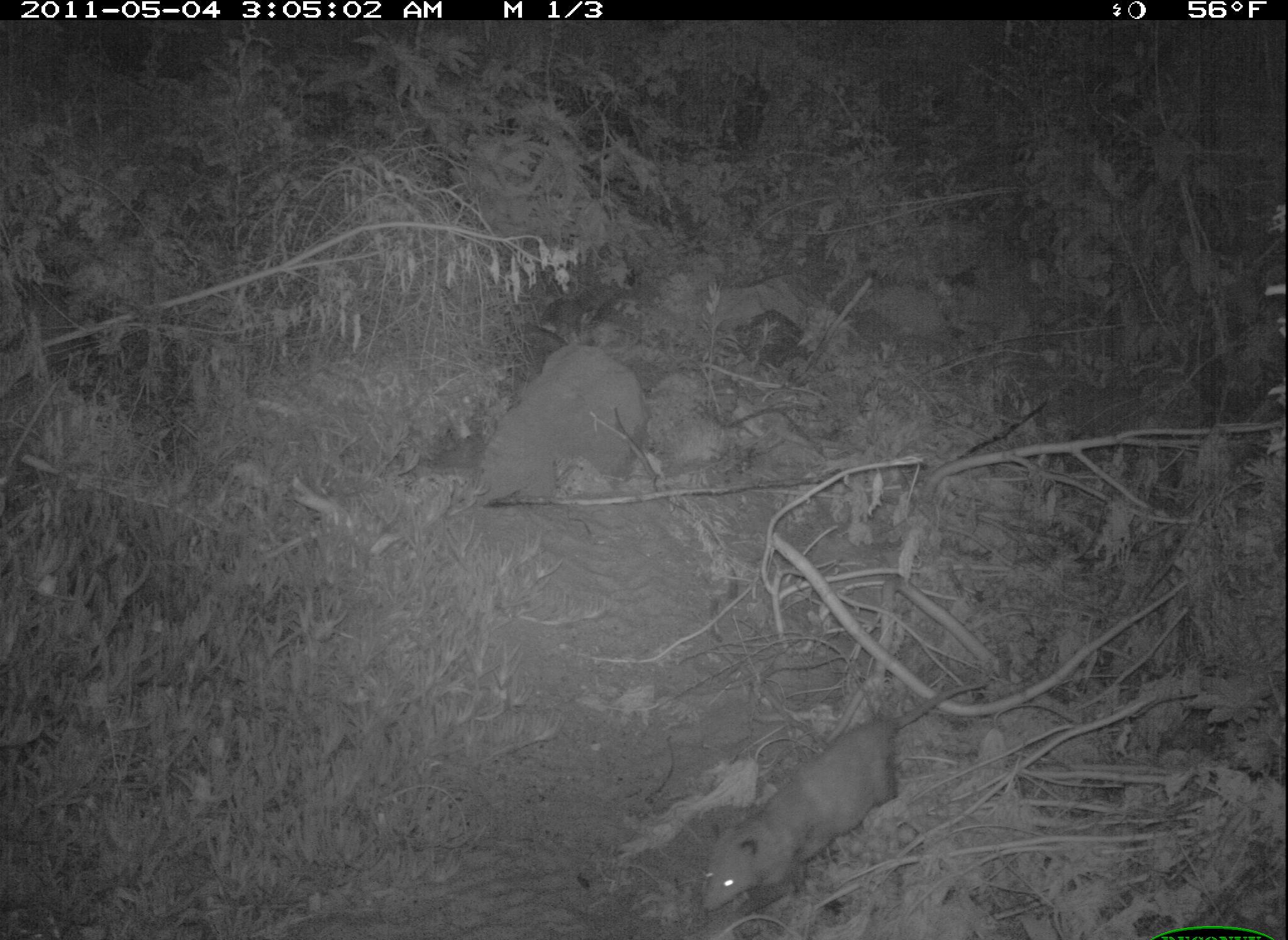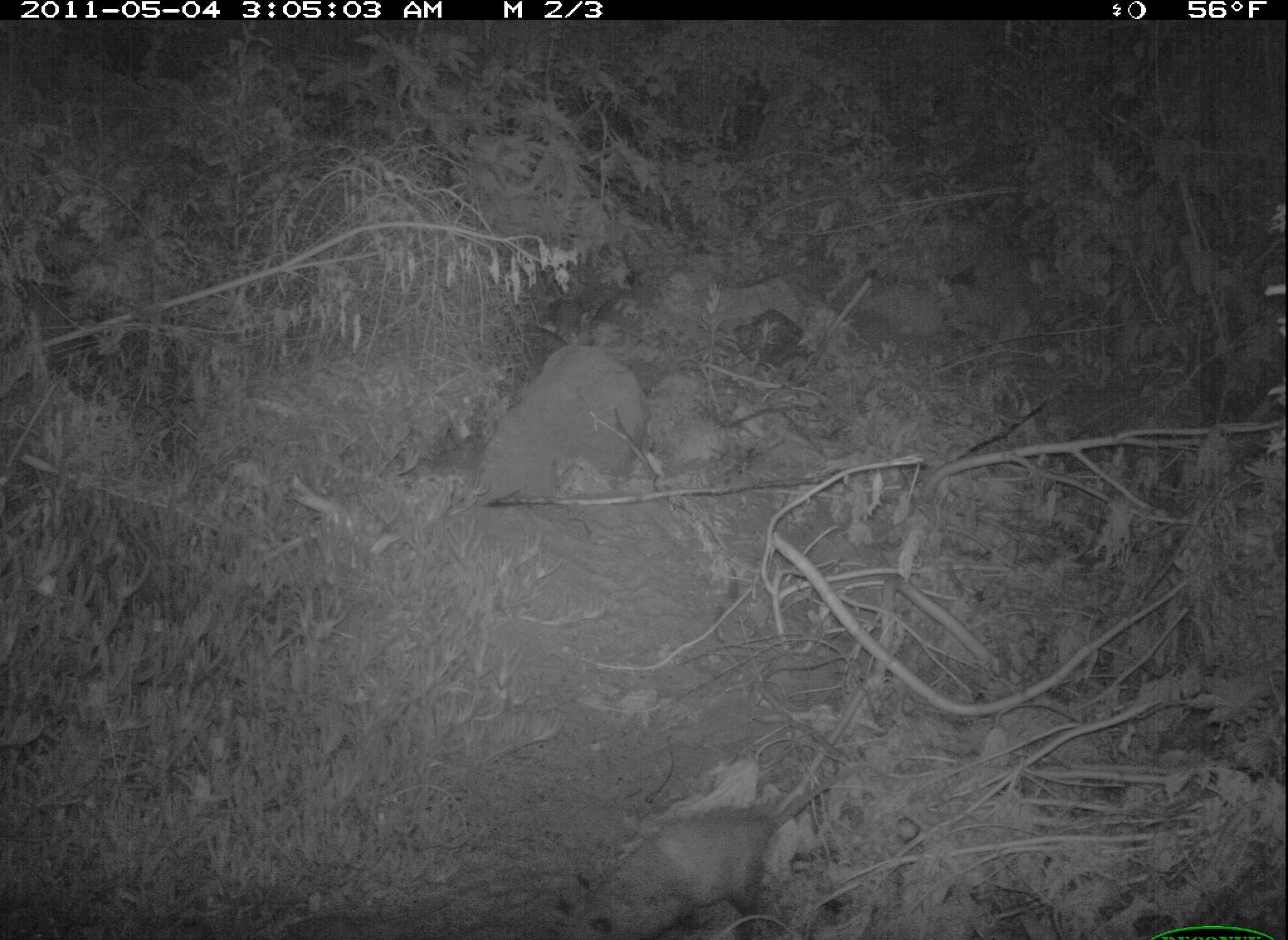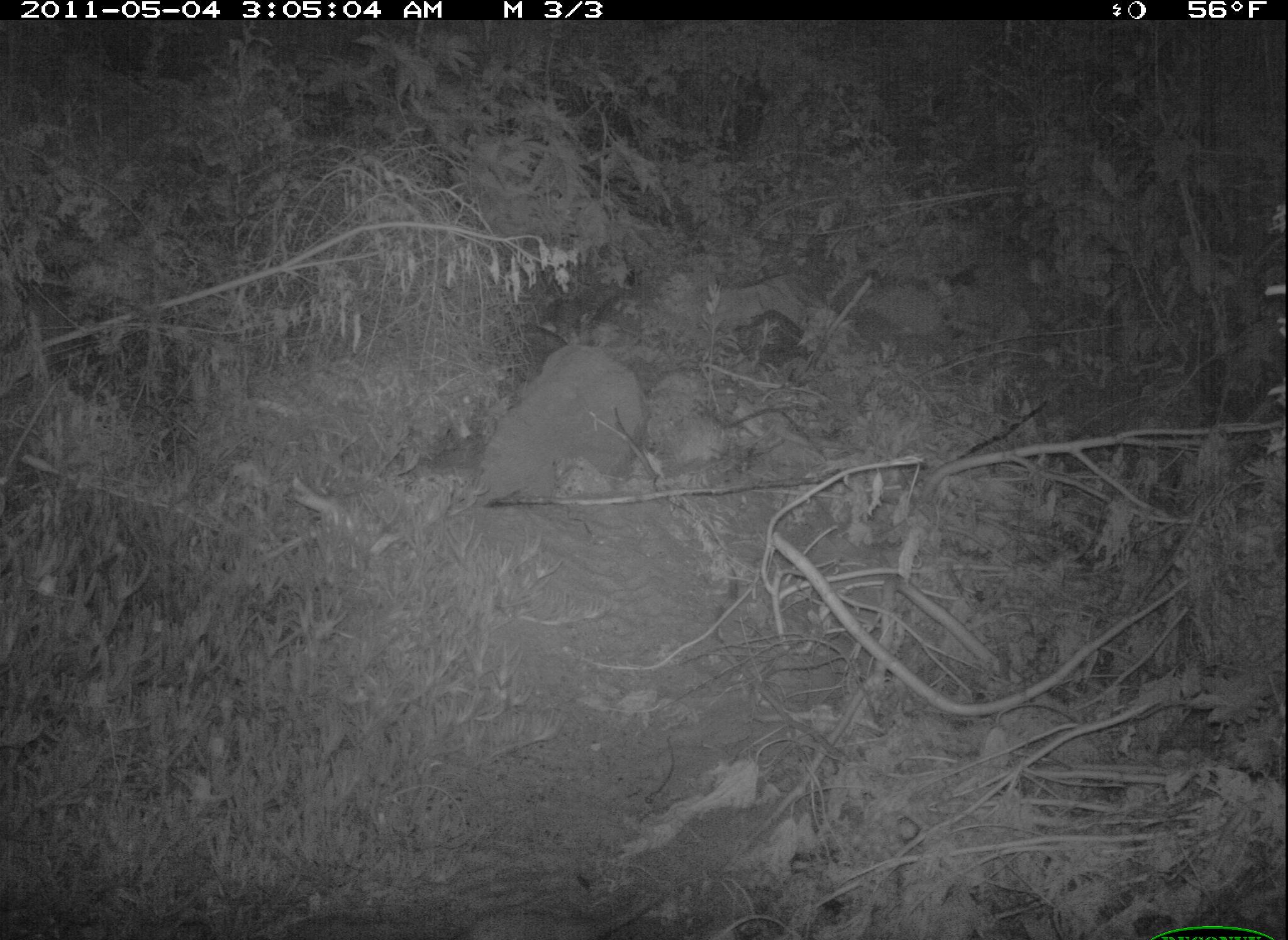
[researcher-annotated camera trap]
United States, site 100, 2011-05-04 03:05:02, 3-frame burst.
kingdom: Animalia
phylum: Chordata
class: Mammalia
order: Didelphimorphia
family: Didelphidae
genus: Didelphis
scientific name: Didelphis virginiana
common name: virginia opossum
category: opossum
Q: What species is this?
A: Opossum (virginia opossum) (Didelphis virginiana).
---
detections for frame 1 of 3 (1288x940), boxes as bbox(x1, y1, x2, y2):
opossum: bbox(683, 660, 1022, 915)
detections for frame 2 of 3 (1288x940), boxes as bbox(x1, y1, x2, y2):
opossum: bbox(538, 775, 857, 940)